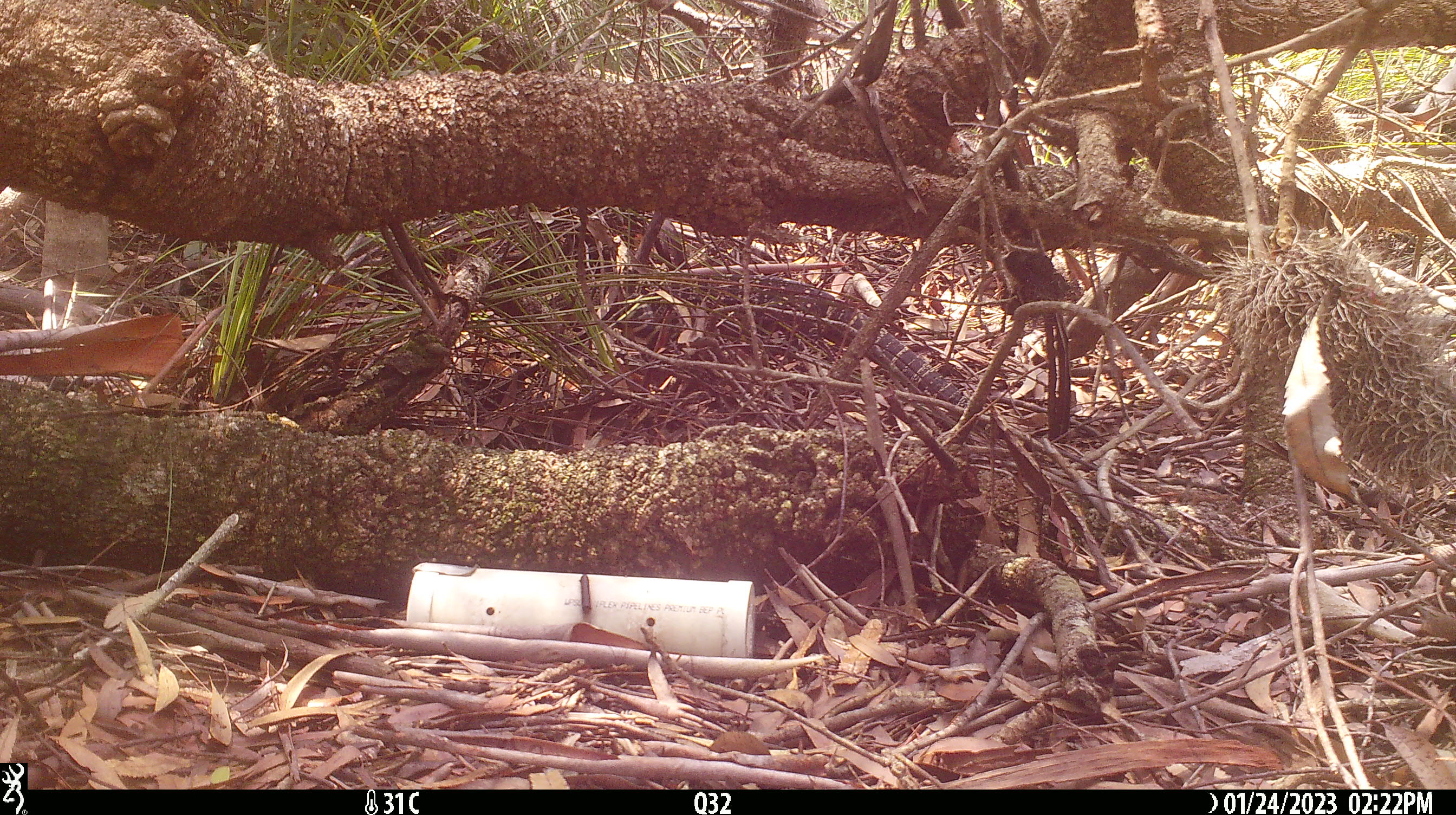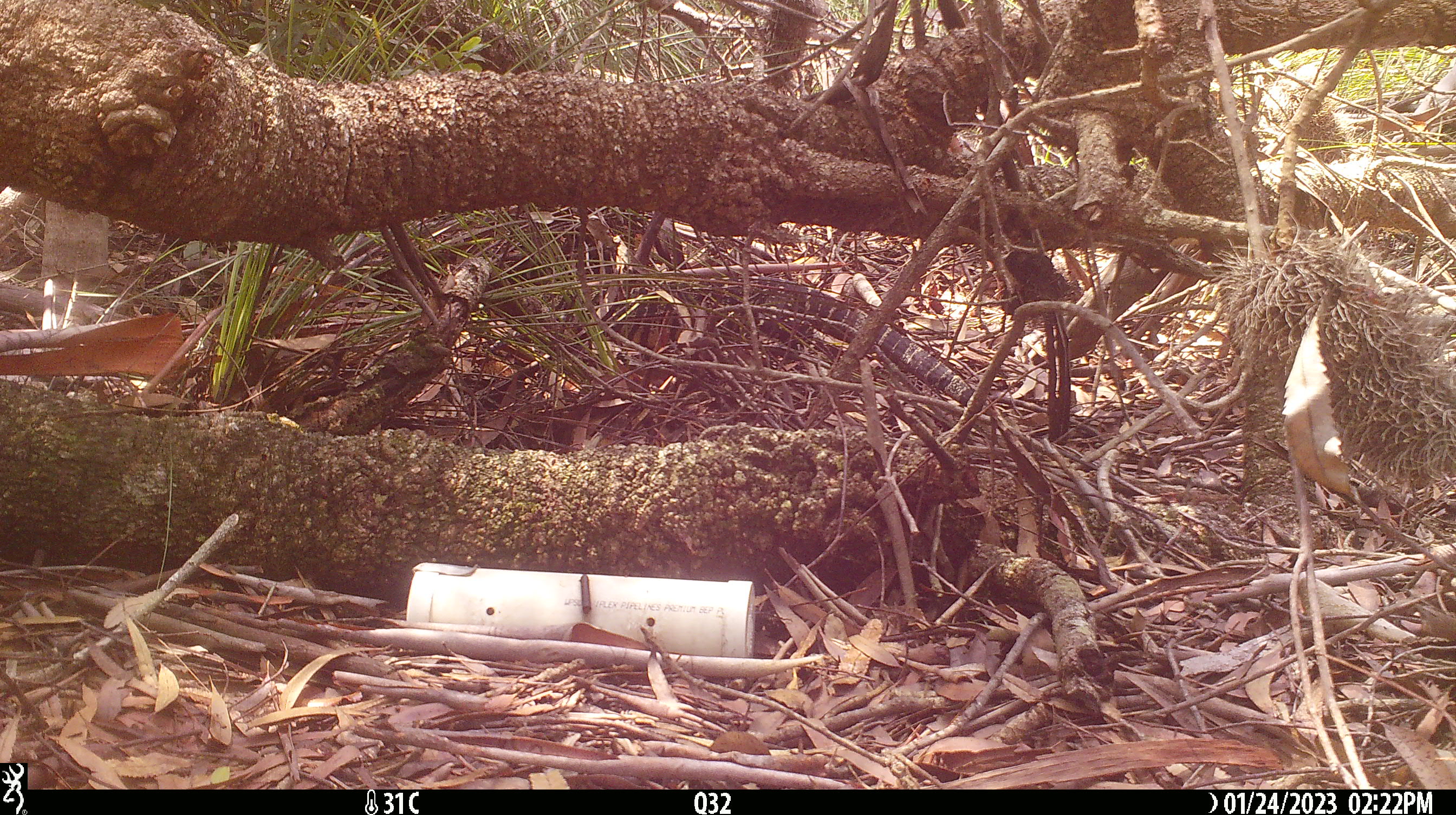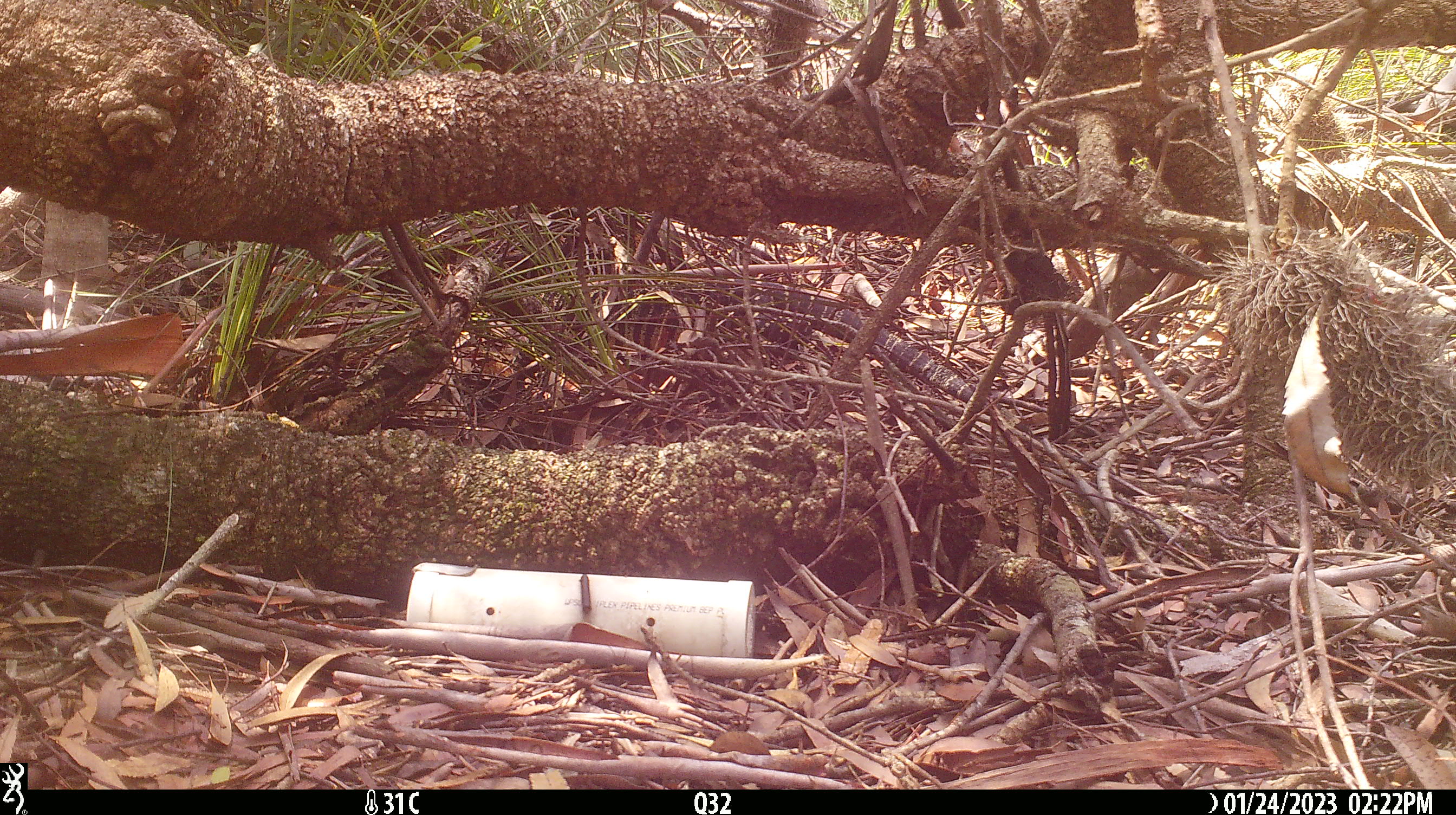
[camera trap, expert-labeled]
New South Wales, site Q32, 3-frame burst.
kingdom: Animalia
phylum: Chordata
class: Reptilia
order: Squamata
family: Varanidae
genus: Varanus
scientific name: Varanus varius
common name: lace monitor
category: goanna